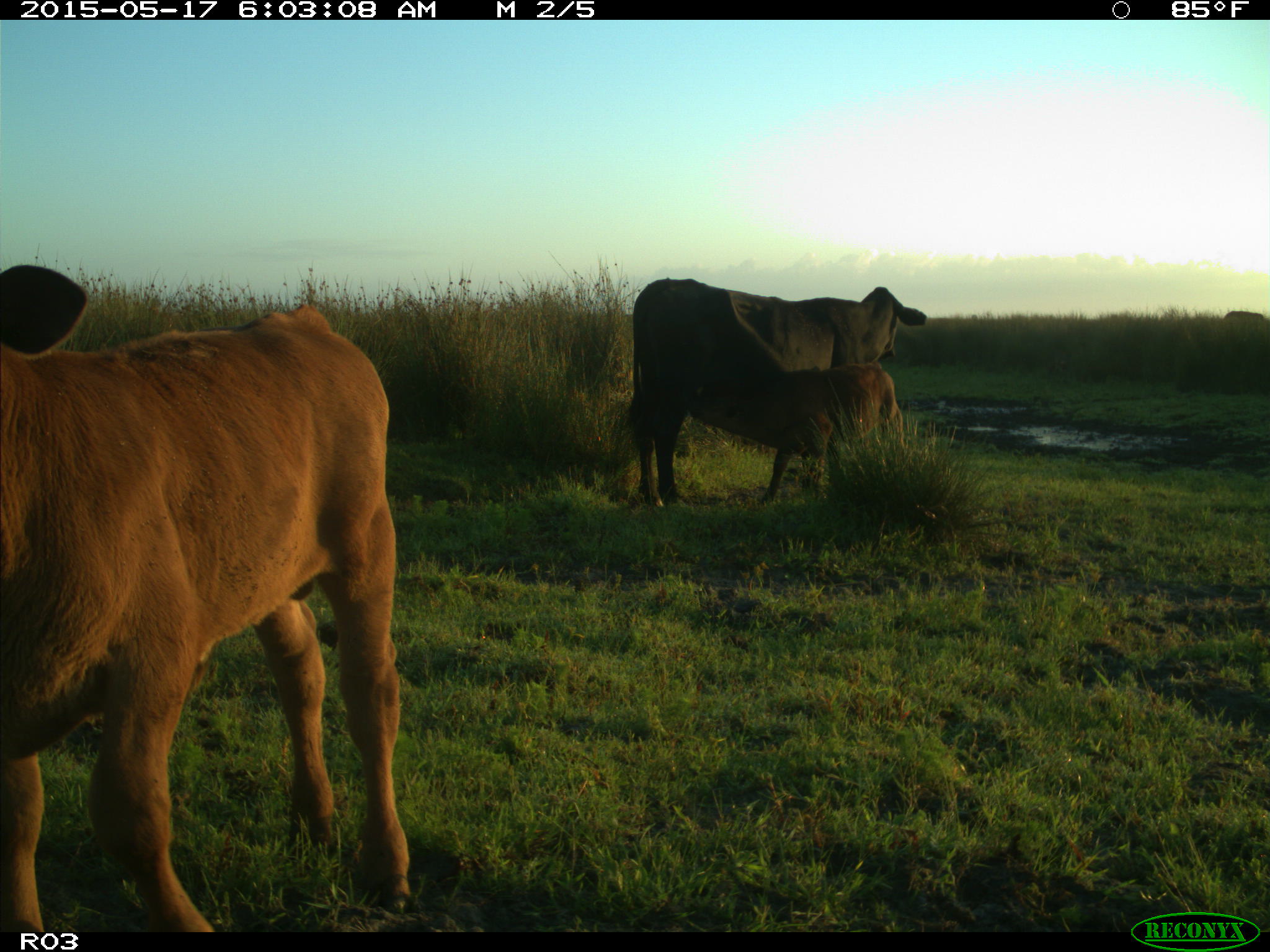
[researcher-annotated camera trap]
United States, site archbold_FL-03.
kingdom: Animalia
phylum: Chordata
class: Mammalia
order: Artiodactyla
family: Bovidae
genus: Bos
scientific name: Bos taurus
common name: domestic cow